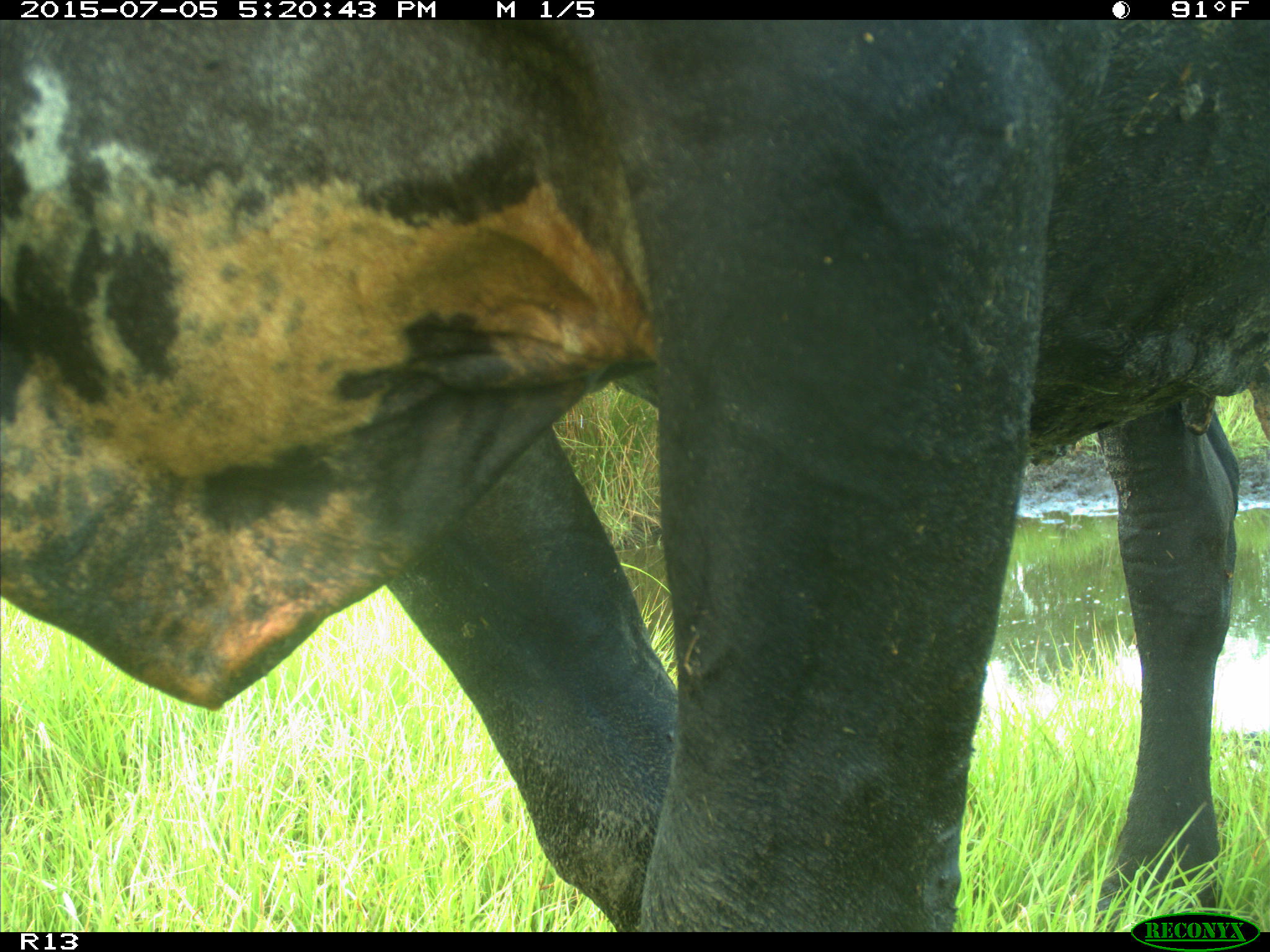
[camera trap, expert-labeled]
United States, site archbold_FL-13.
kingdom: Animalia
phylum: Chordata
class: Mammalia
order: Artiodactyla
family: Bovidae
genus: Bos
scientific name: Bos taurus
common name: domestic cow